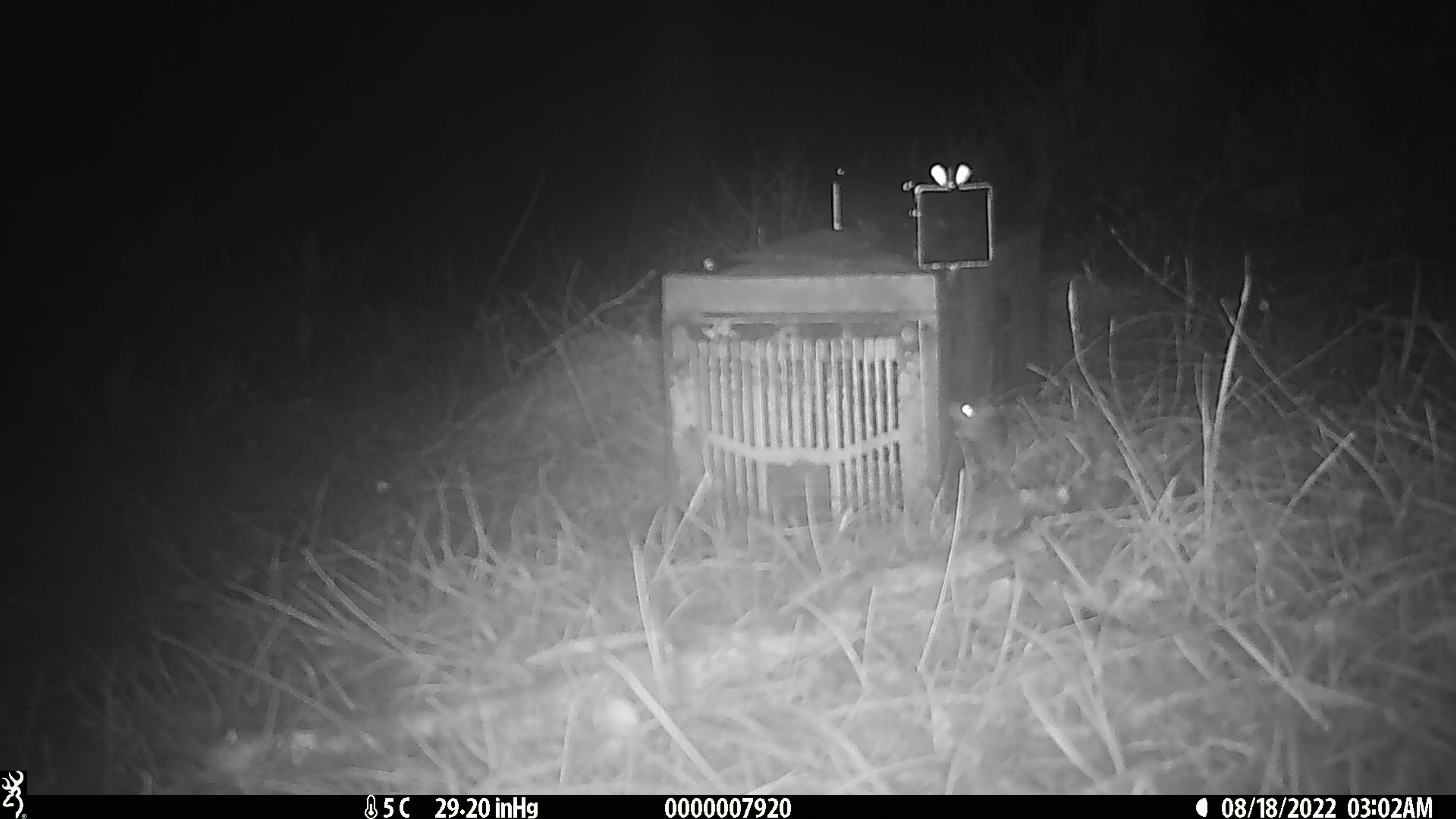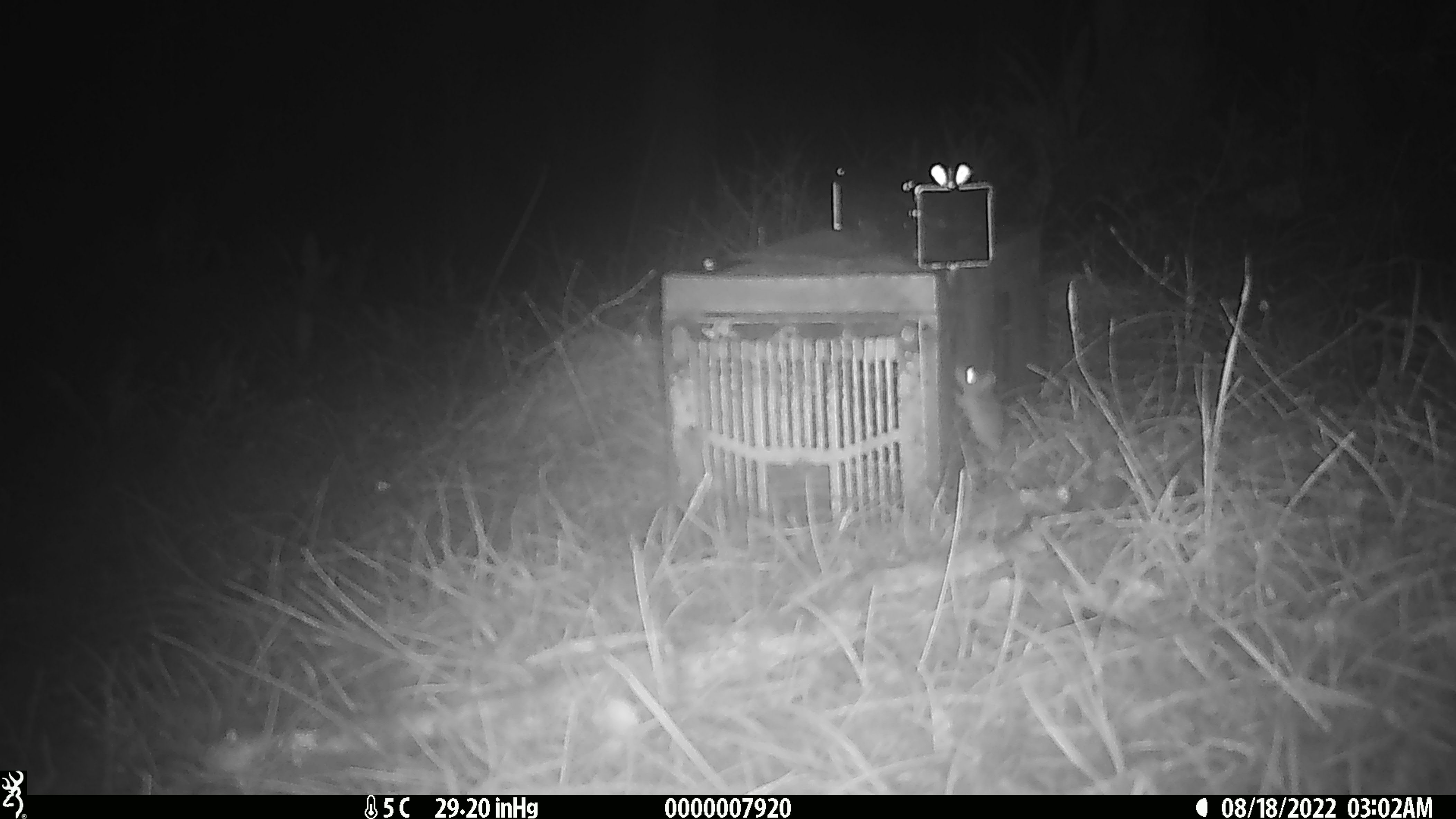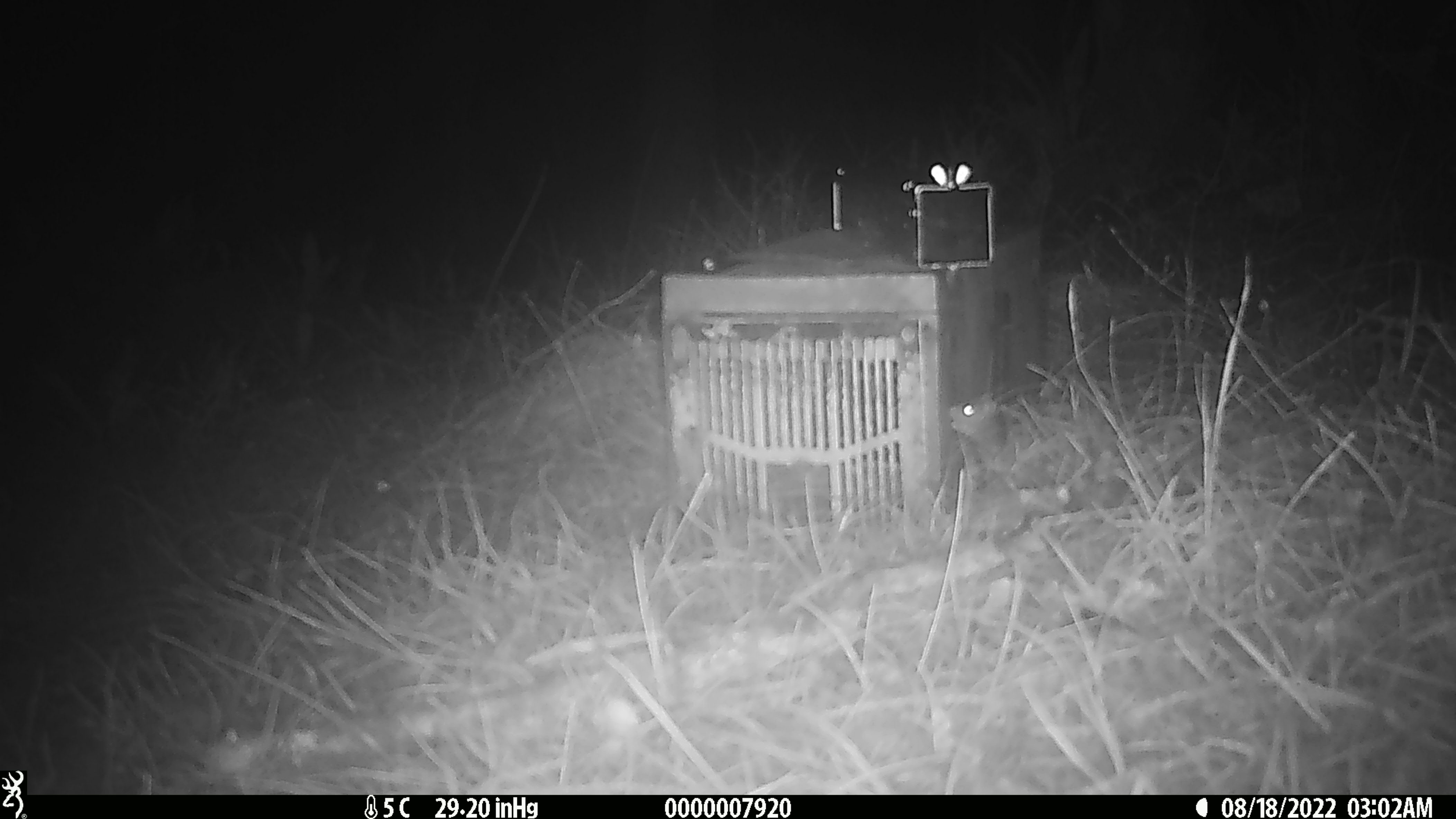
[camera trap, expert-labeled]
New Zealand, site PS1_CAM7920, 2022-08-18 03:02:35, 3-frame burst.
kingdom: Animalia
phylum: Chordata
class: Mammalia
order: Rodentia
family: Muridae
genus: Mus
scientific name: Mus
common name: mouse